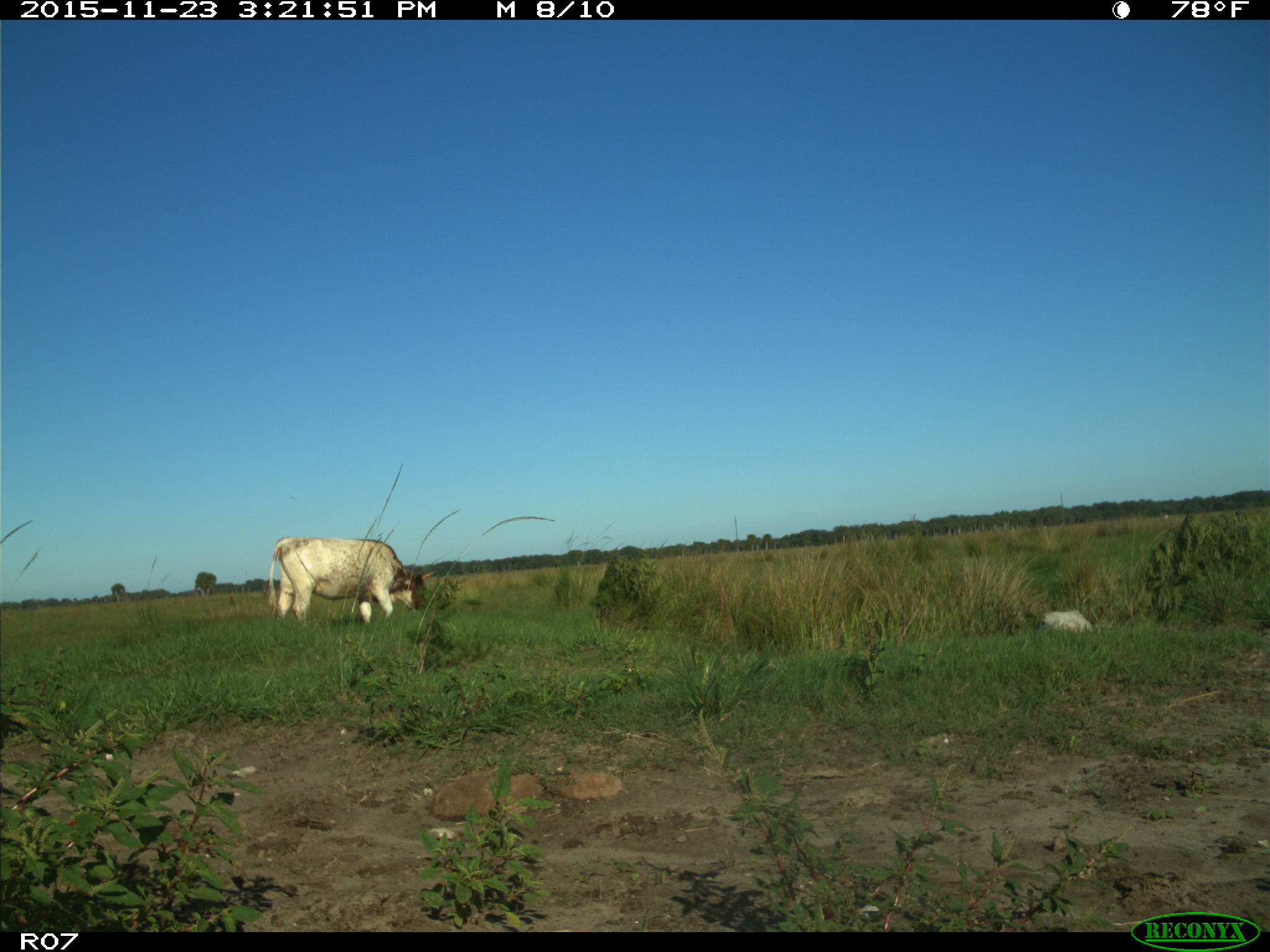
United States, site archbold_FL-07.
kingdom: Animalia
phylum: Chordata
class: Mammalia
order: Artiodactyla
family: Bovidae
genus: Bos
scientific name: Bos taurus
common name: domestic cow